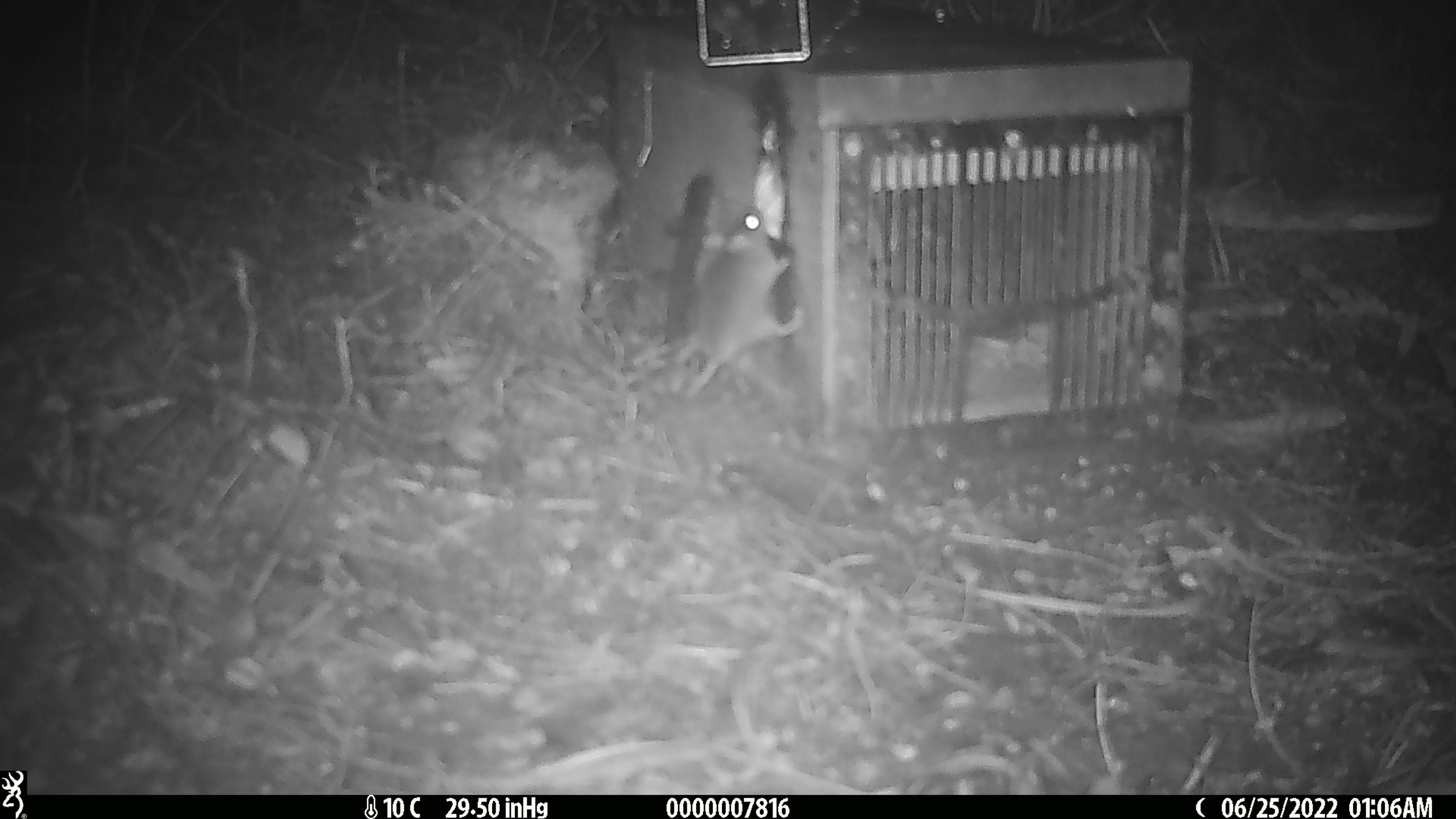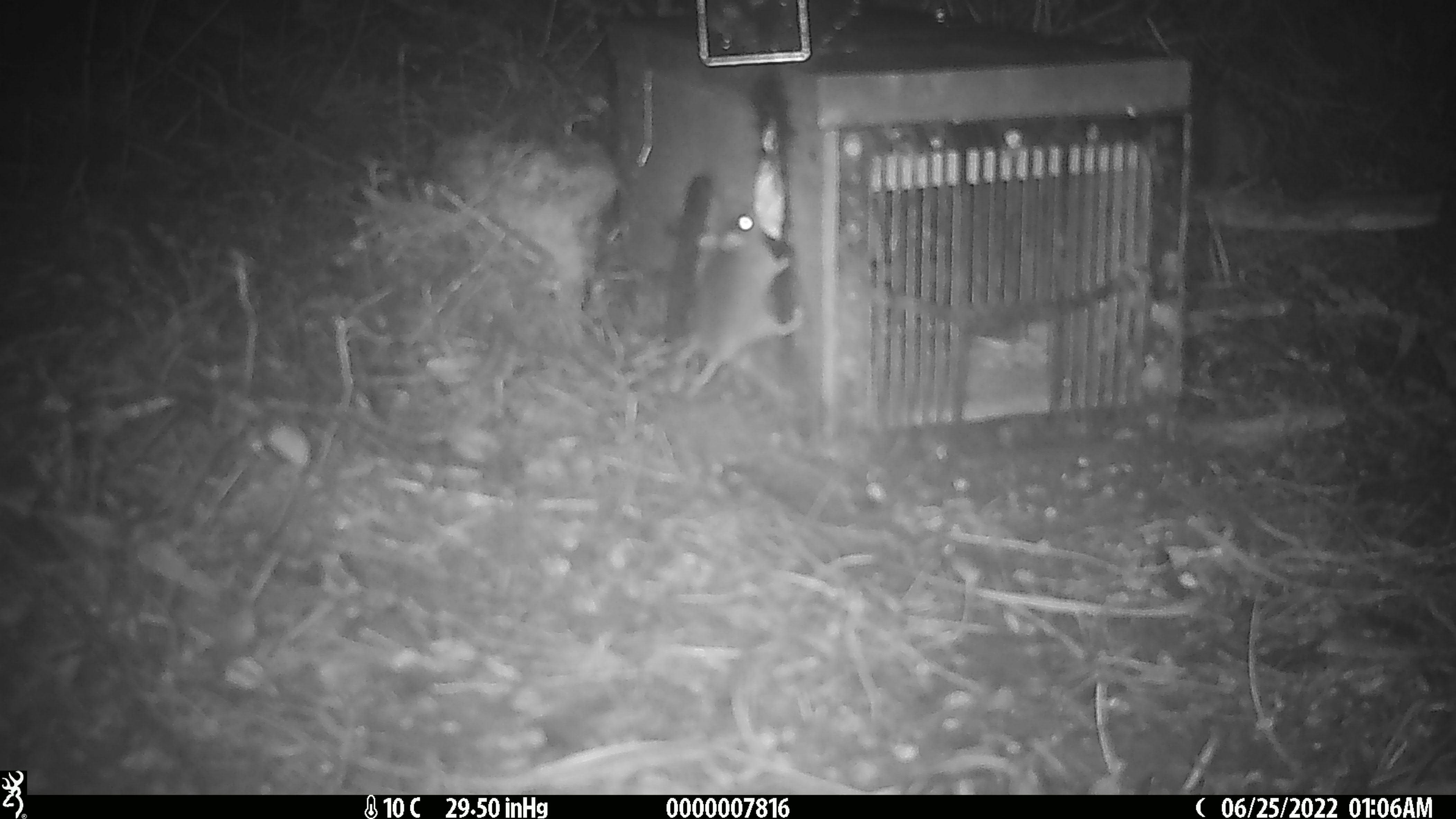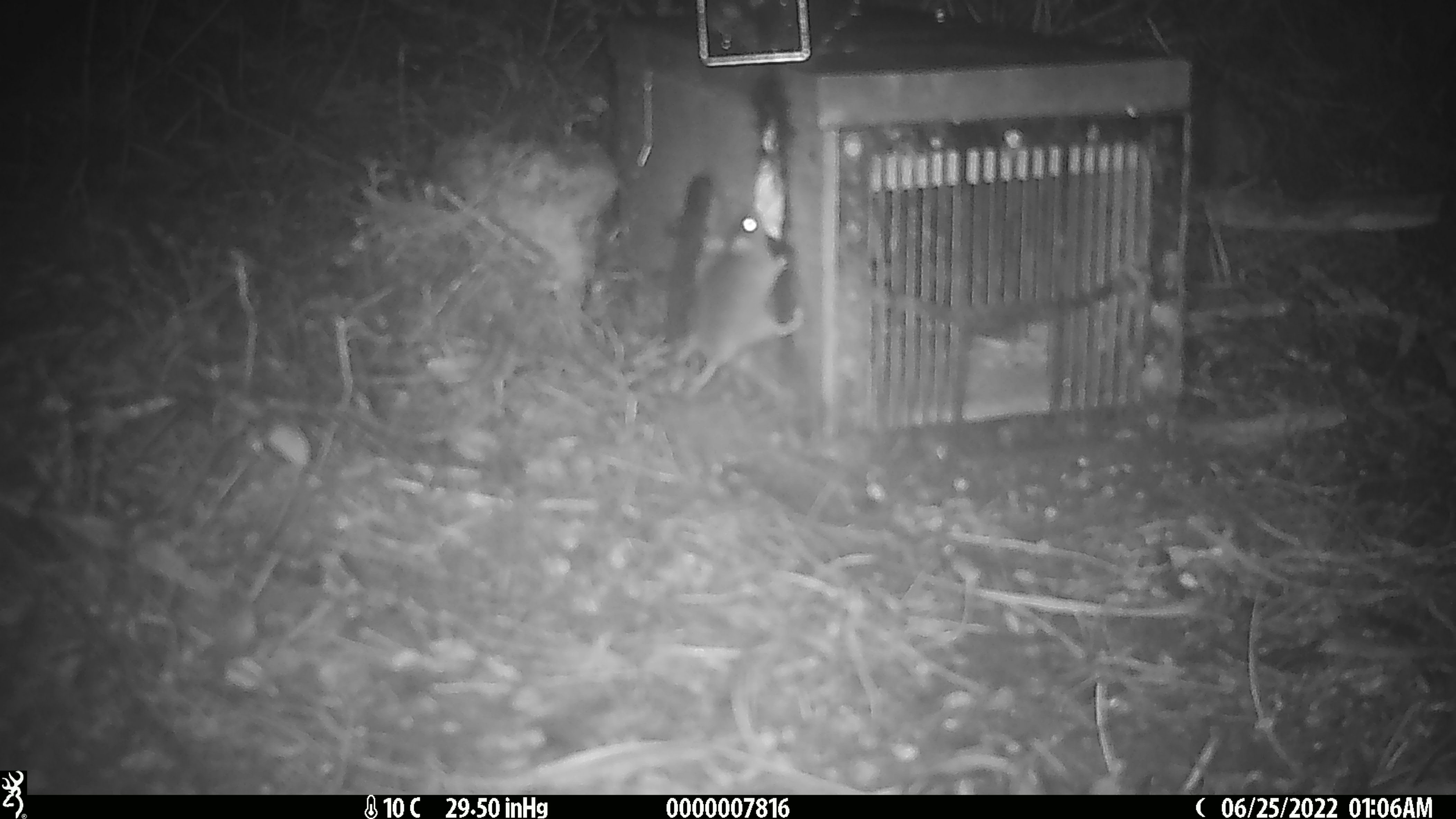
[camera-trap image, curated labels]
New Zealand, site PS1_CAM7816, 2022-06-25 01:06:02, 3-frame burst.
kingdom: Animalia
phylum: Chordata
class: Mammalia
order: Rodentia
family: Muridae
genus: Mus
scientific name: Mus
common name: mouse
Mouse (Mus).